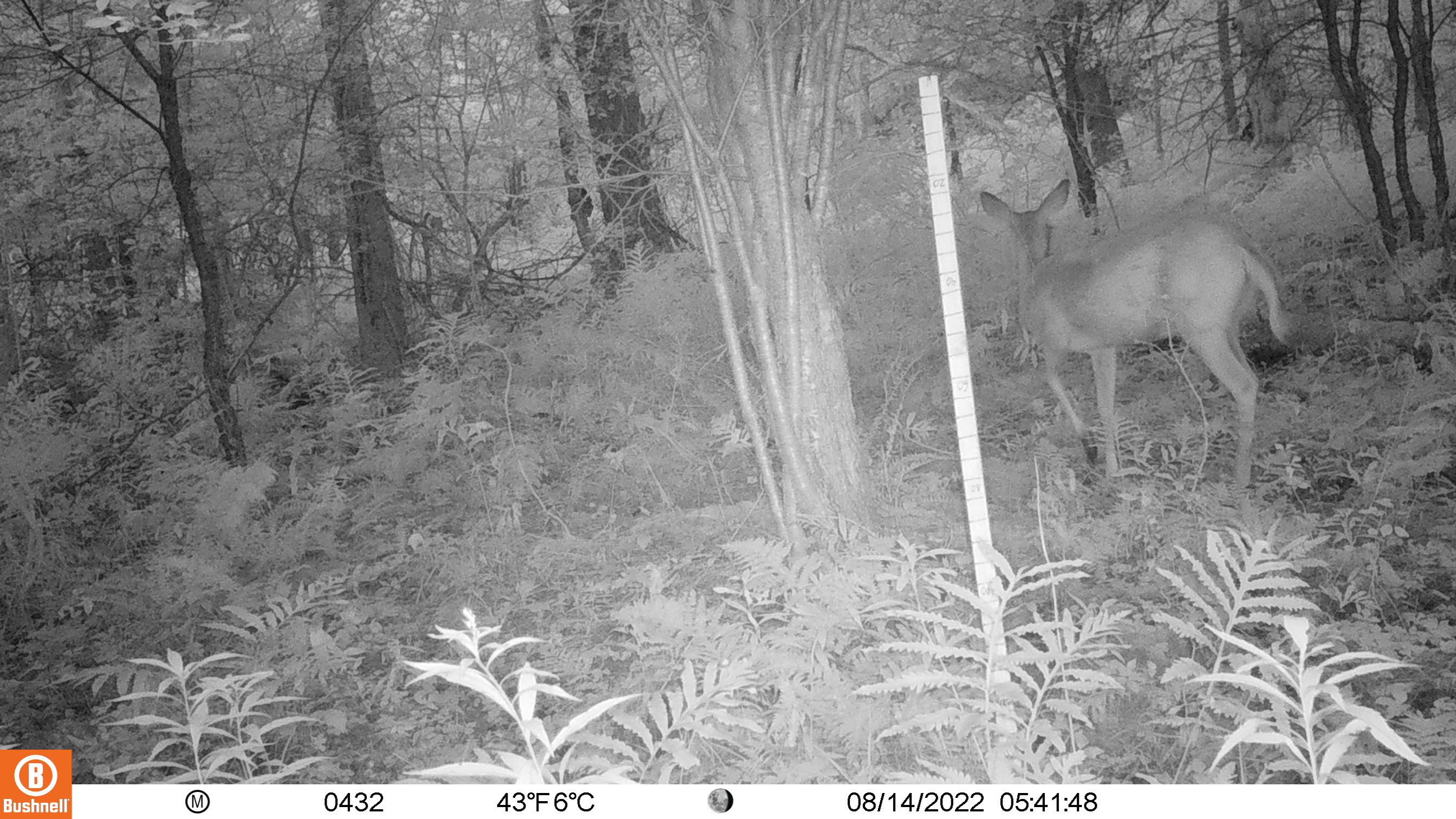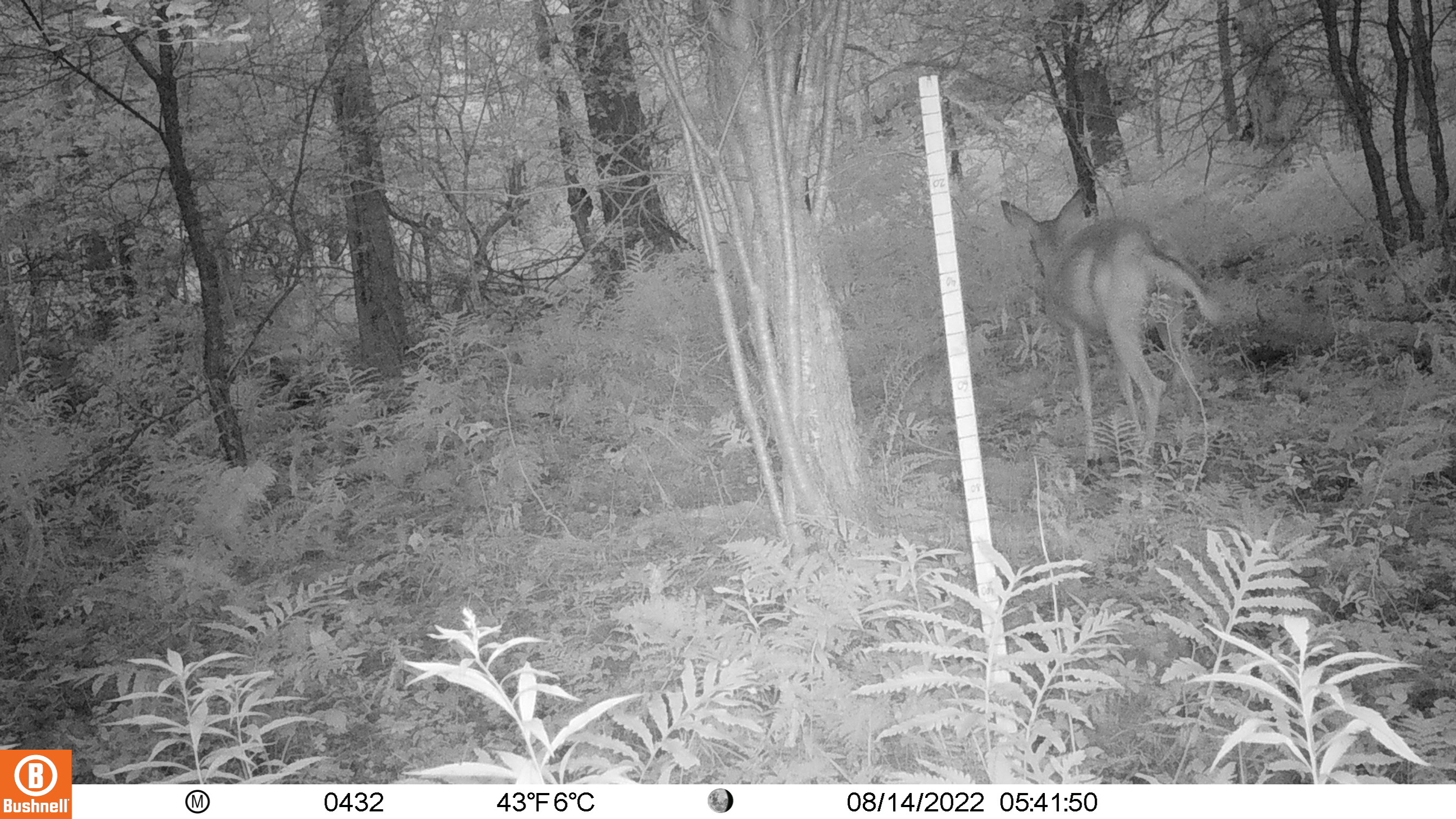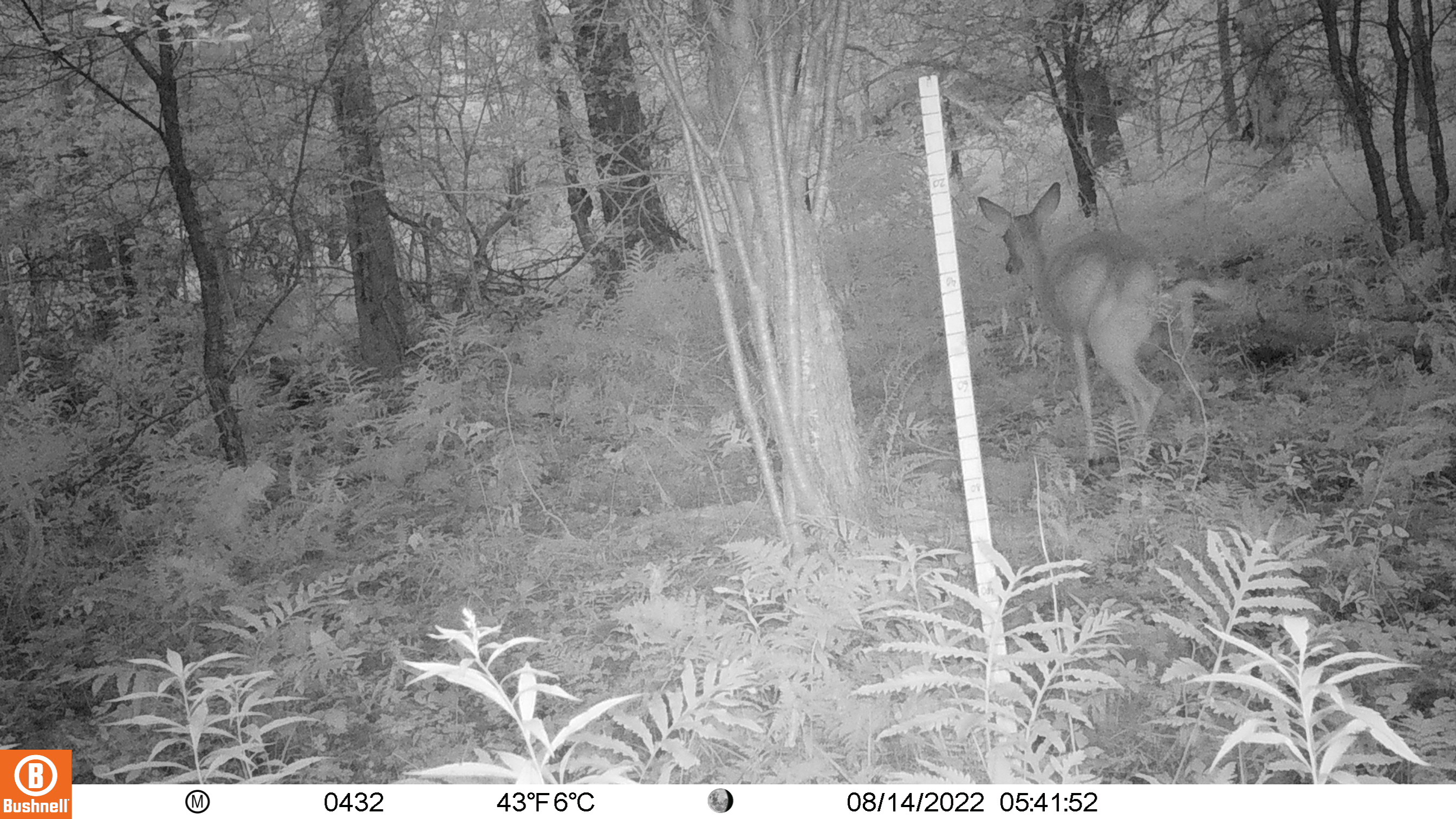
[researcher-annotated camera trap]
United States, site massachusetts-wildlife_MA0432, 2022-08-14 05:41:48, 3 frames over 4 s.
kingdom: Animalia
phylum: Chordata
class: Mammalia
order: Artiodactyla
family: Cervidae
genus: Odocoileus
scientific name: Odocoileus virginianus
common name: white-tailed deer